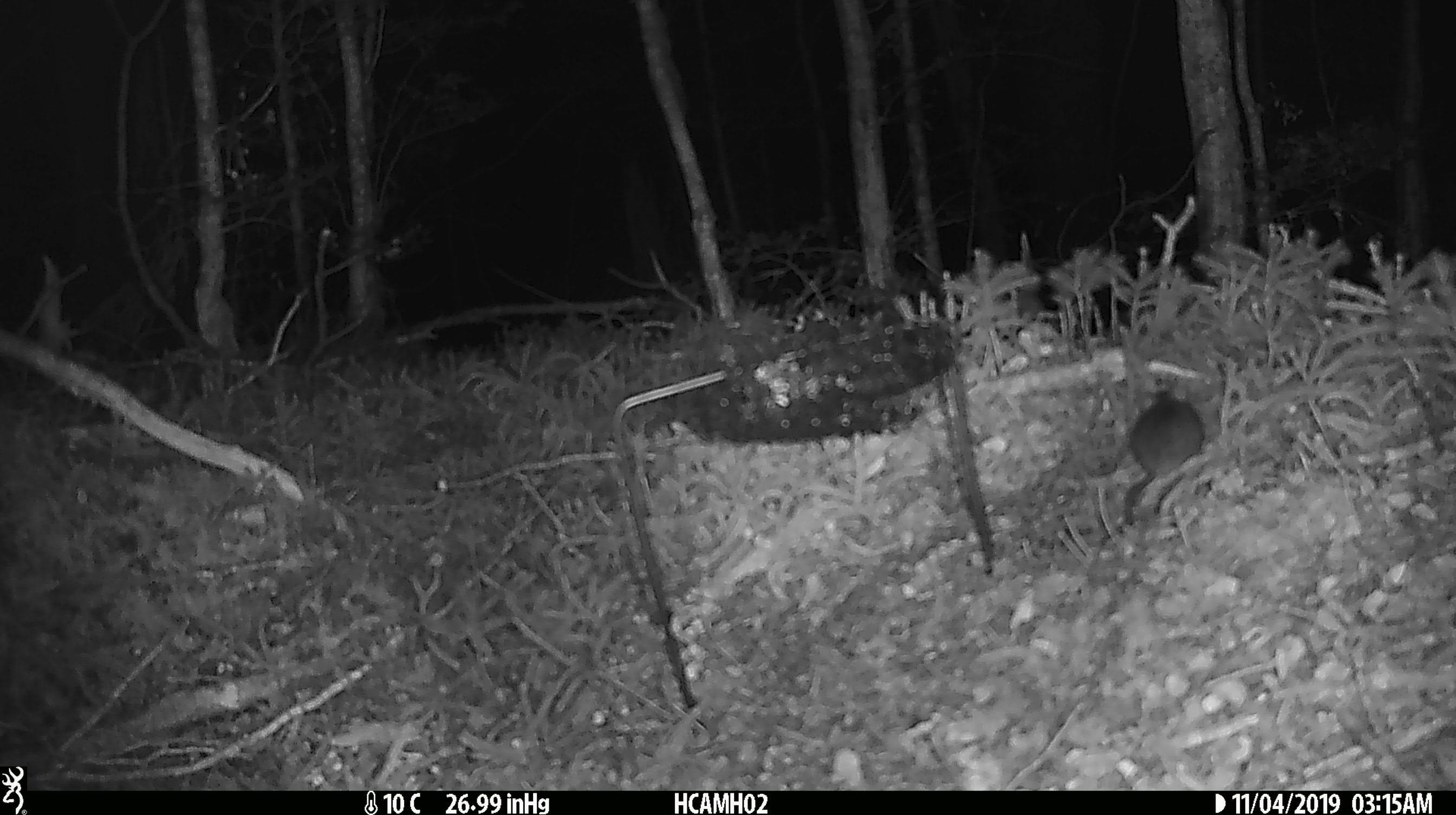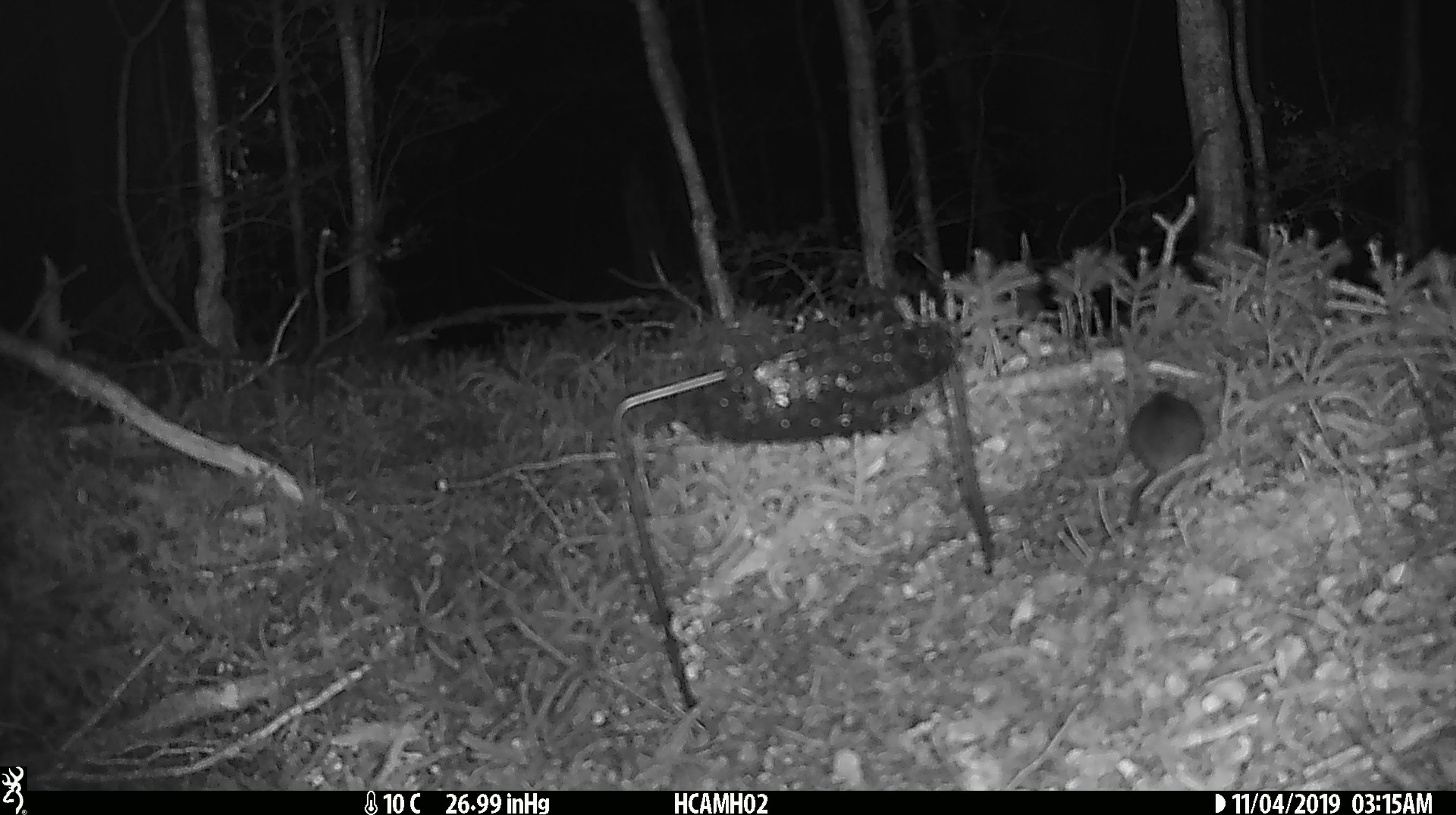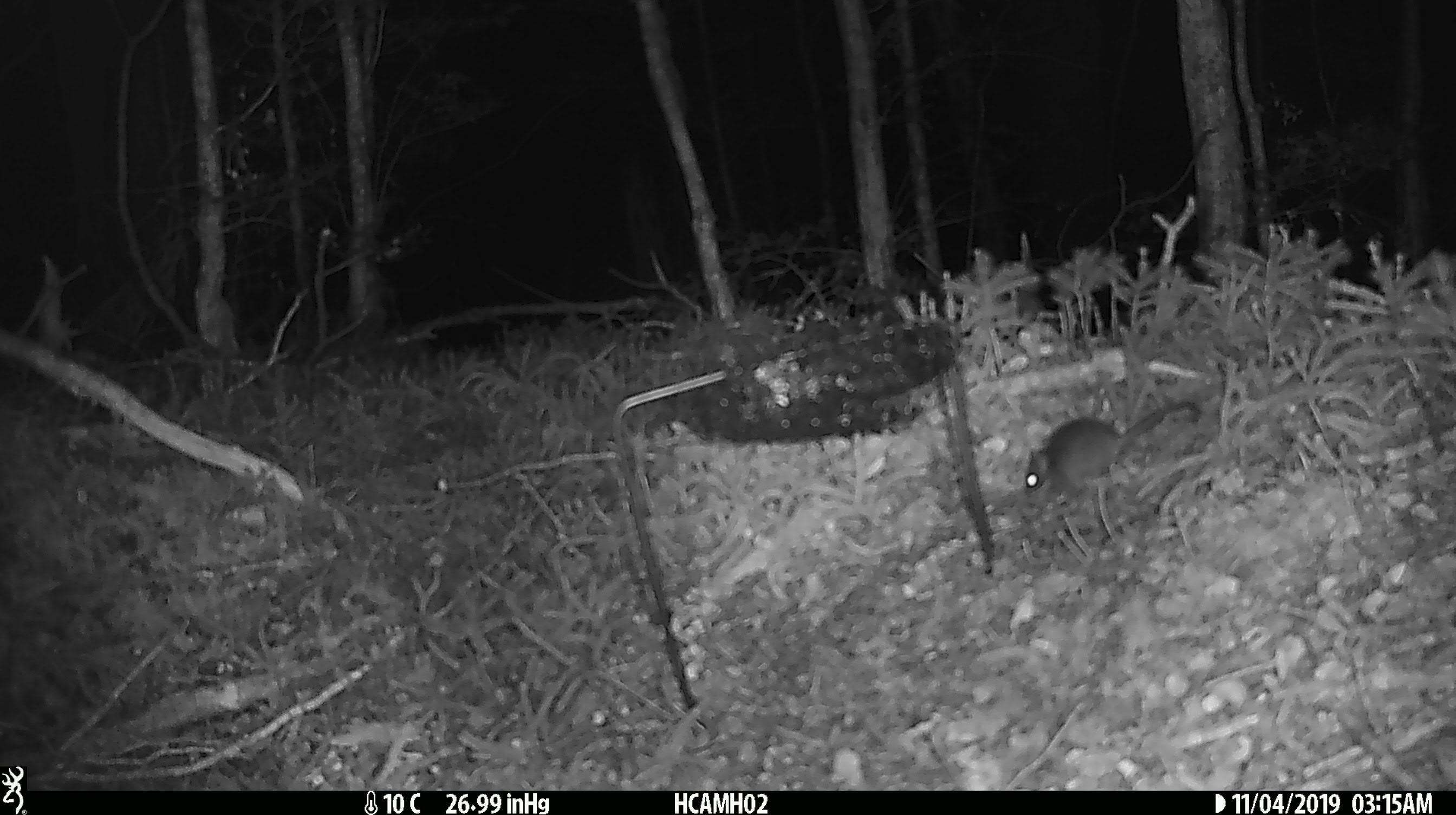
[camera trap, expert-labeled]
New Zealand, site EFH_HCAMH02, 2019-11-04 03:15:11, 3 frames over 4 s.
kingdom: Animalia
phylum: Chordata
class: Mammalia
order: Rodentia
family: Muridae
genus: Mus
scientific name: Mus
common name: mouse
Mouse (Mus).